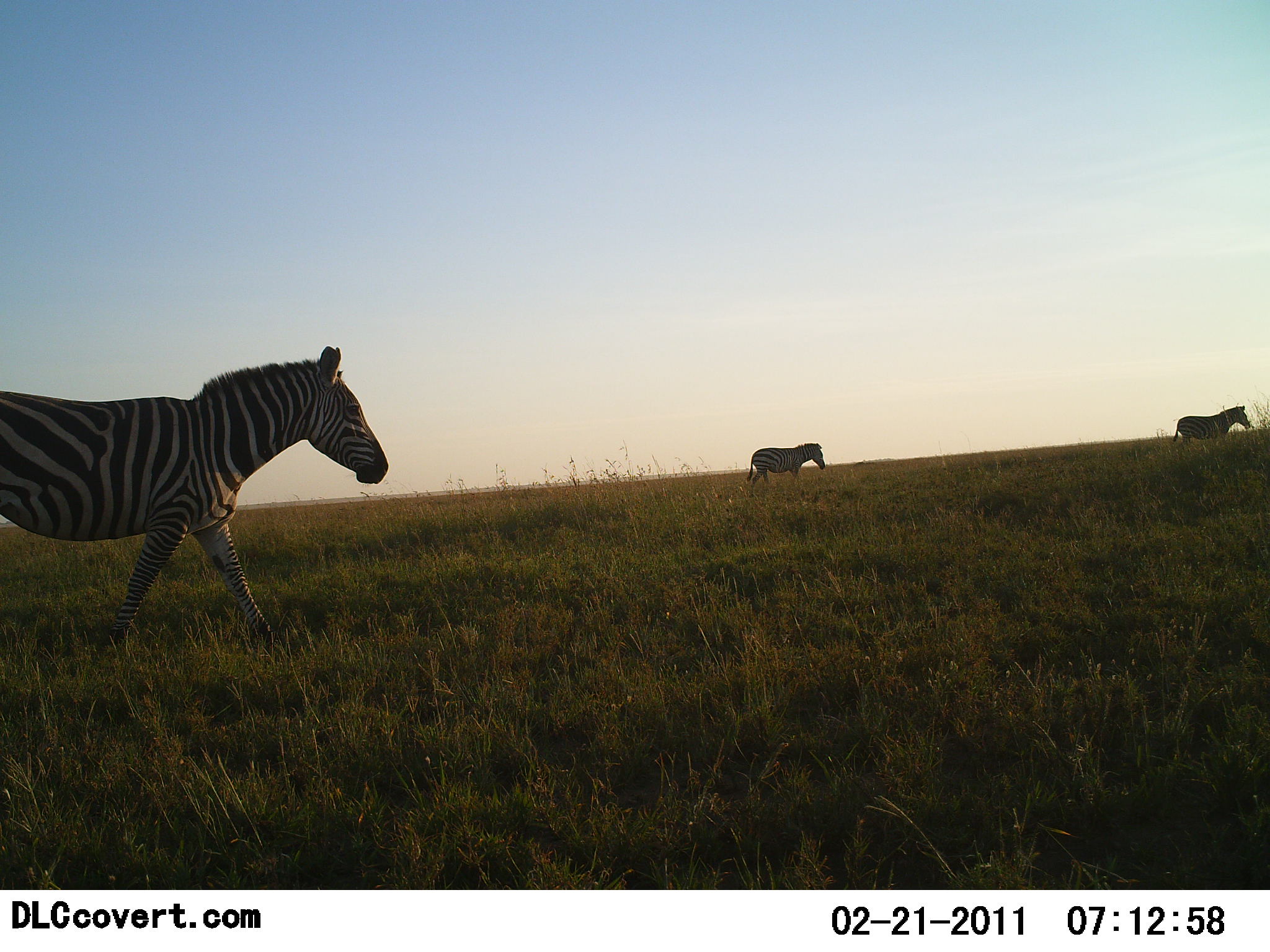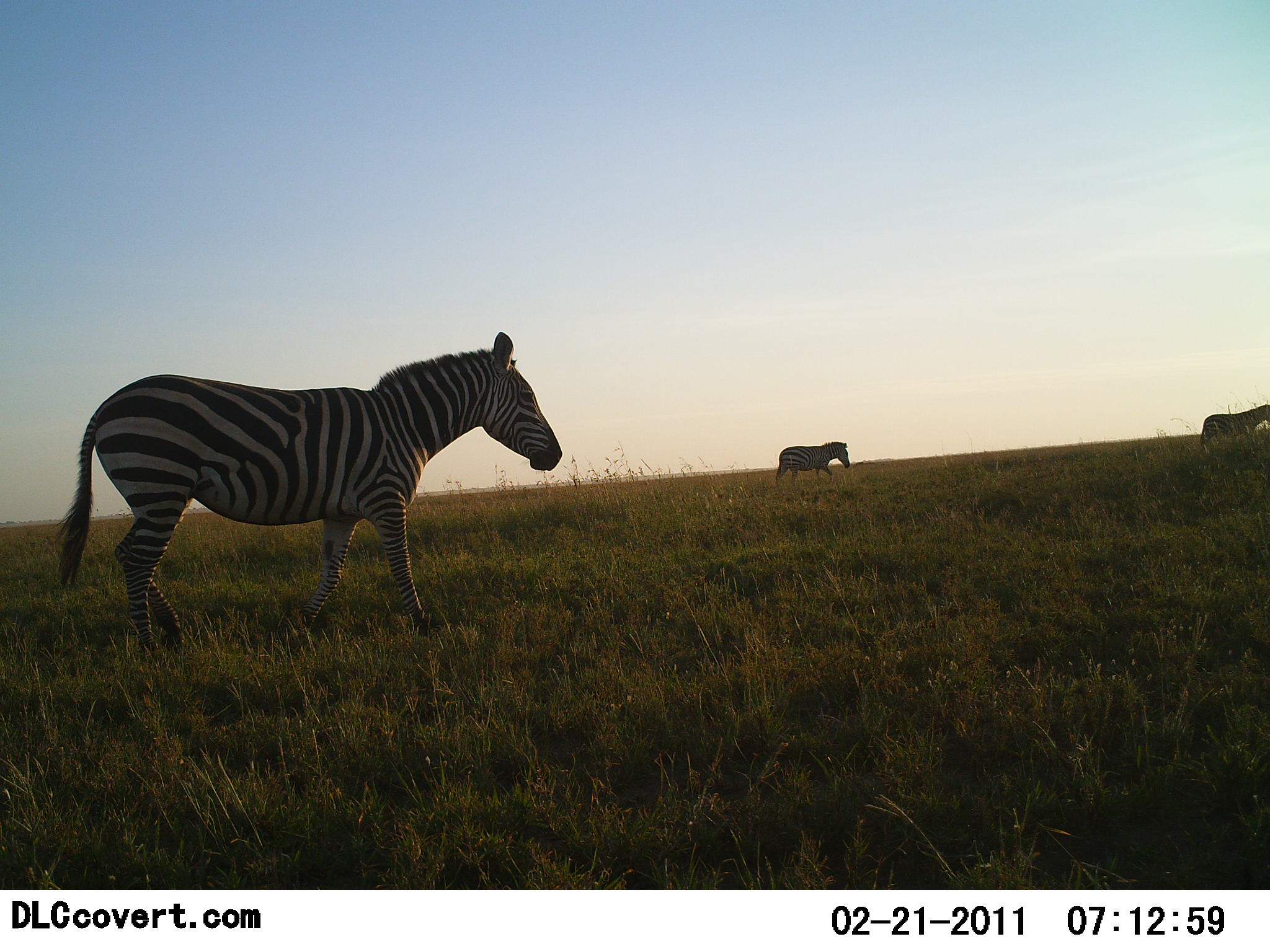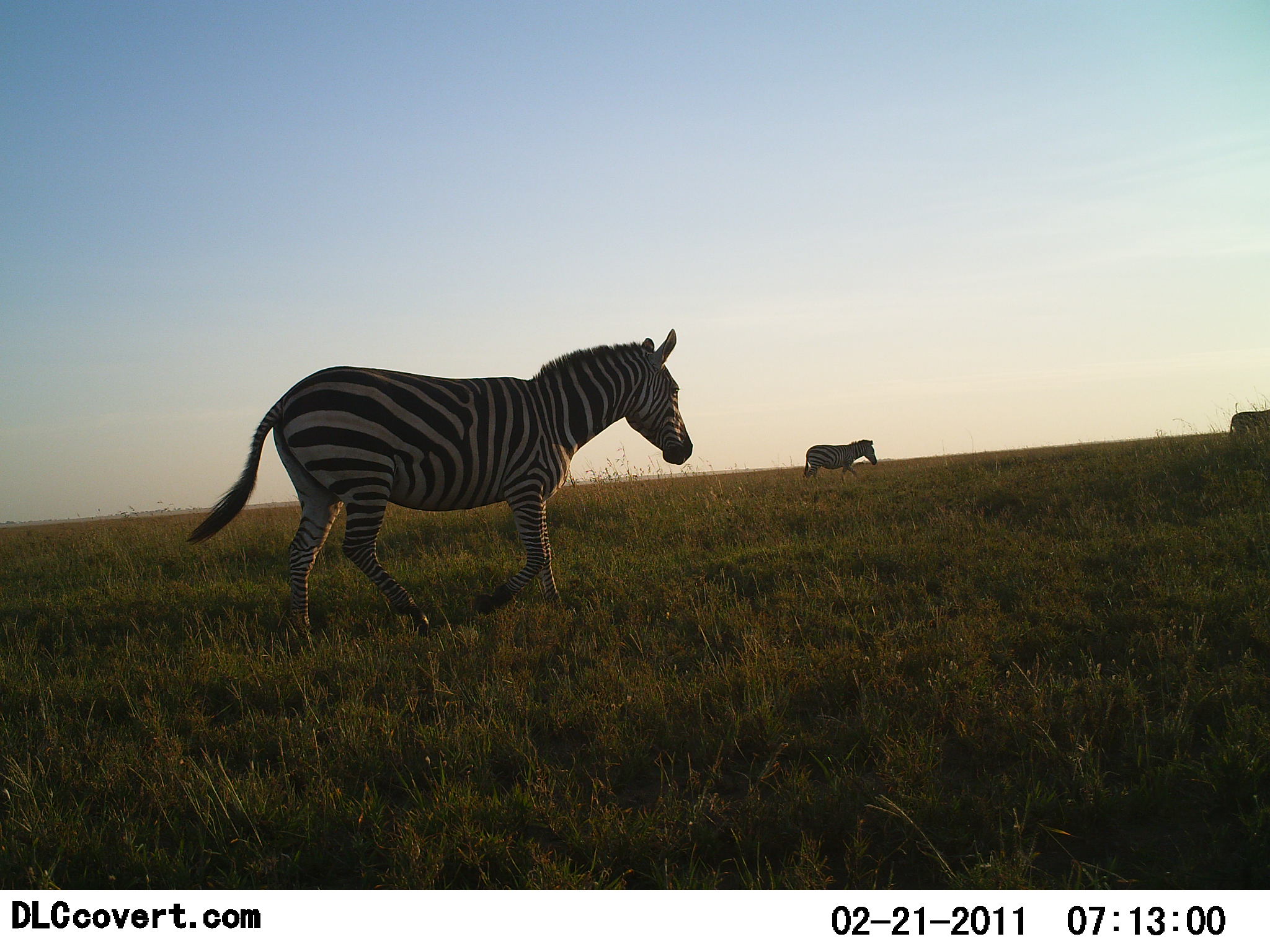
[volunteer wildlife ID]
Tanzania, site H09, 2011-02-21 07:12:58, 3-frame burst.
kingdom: Animalia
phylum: Chordata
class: Mammalia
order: Perissodactyla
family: Equidae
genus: Equus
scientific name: Equus quagga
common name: plains zebra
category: zebra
Zebra (plains zebra) (Equus quagga), count 3. Behavior (volunteer vote fractions): standing 0%, resting 0%, moving 100%, interacting 0%. Young present (vote fraction): 9%. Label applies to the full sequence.